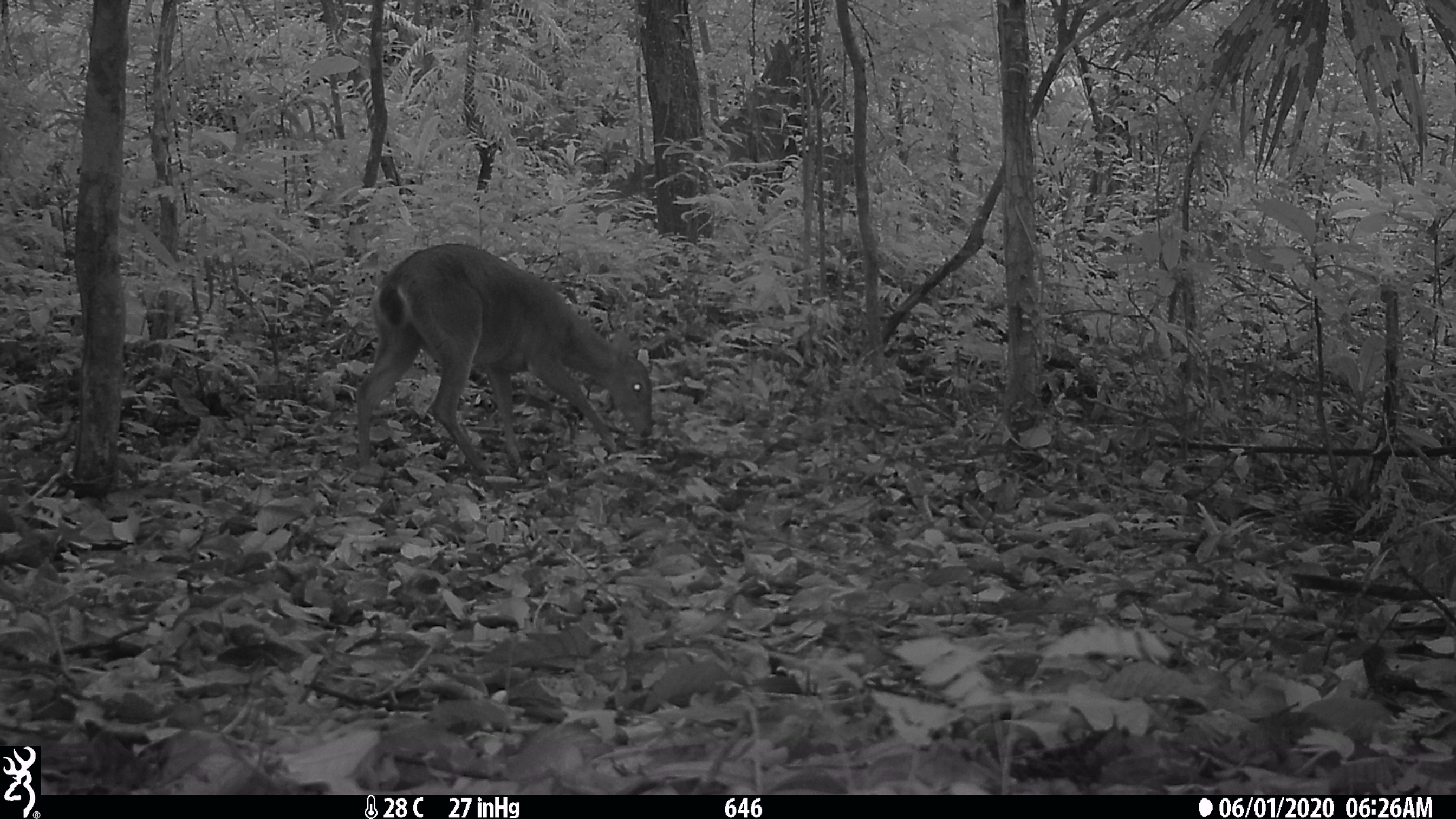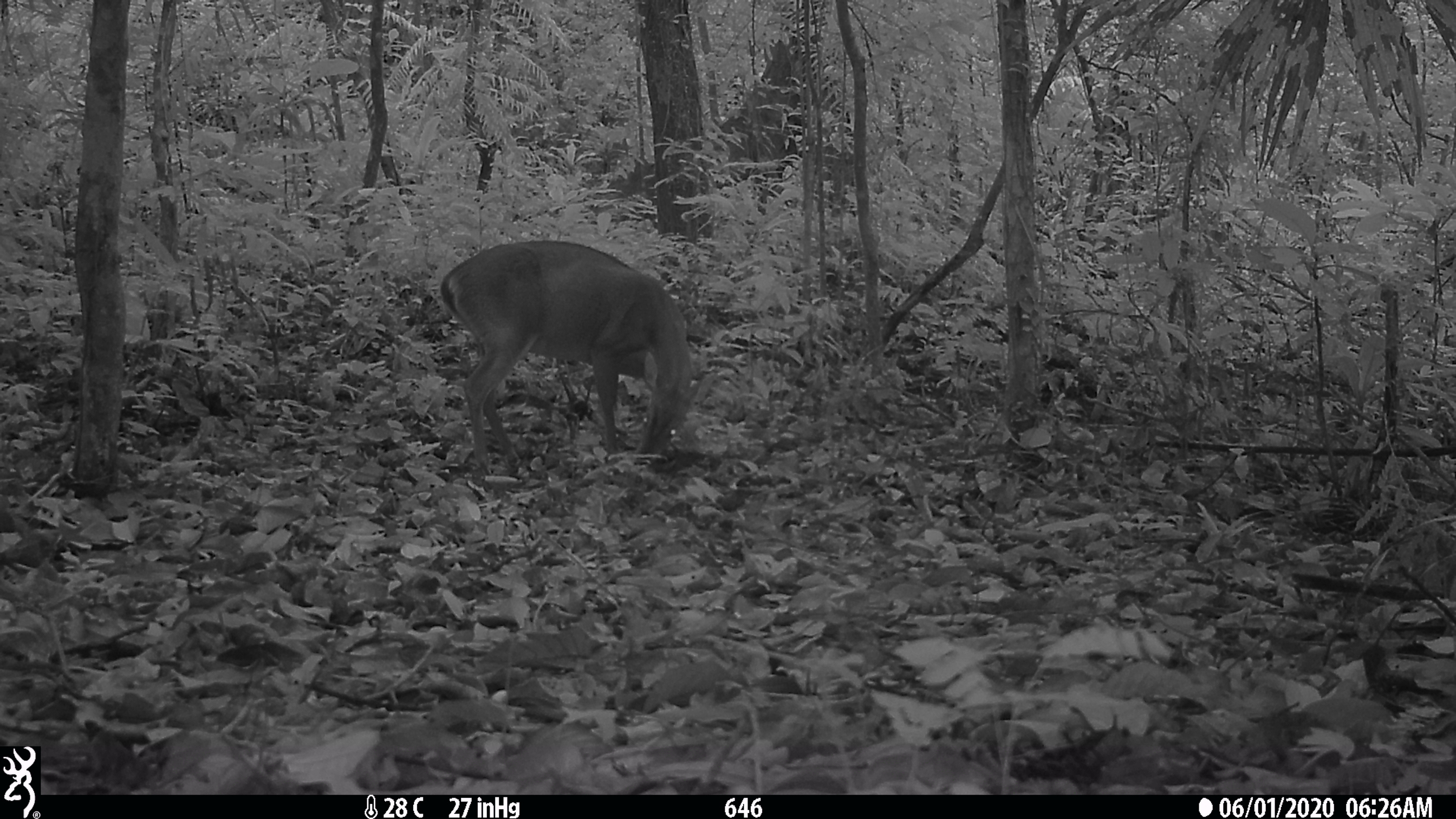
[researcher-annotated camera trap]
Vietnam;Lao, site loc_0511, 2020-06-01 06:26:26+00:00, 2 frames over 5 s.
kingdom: Animalia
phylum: Chordata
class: Mammalia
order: Artiodactyla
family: Cervidae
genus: Muntiacus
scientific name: Muntiacus vuquangensis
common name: large-antlered muntjac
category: large antlered muntjac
Large antlered muntjac (large-antlered muntjac) (Muntiacus vuquangensis). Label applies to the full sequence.